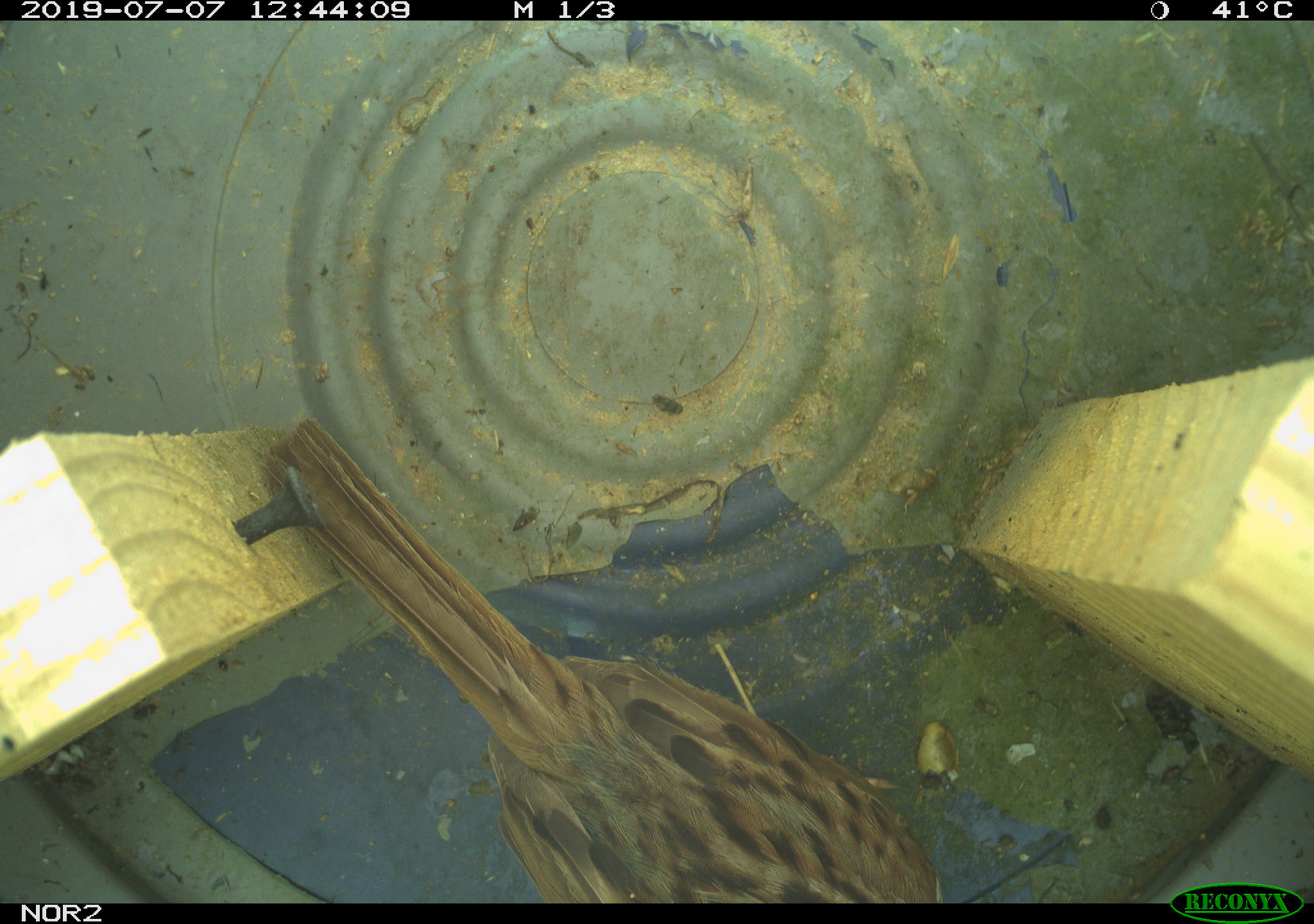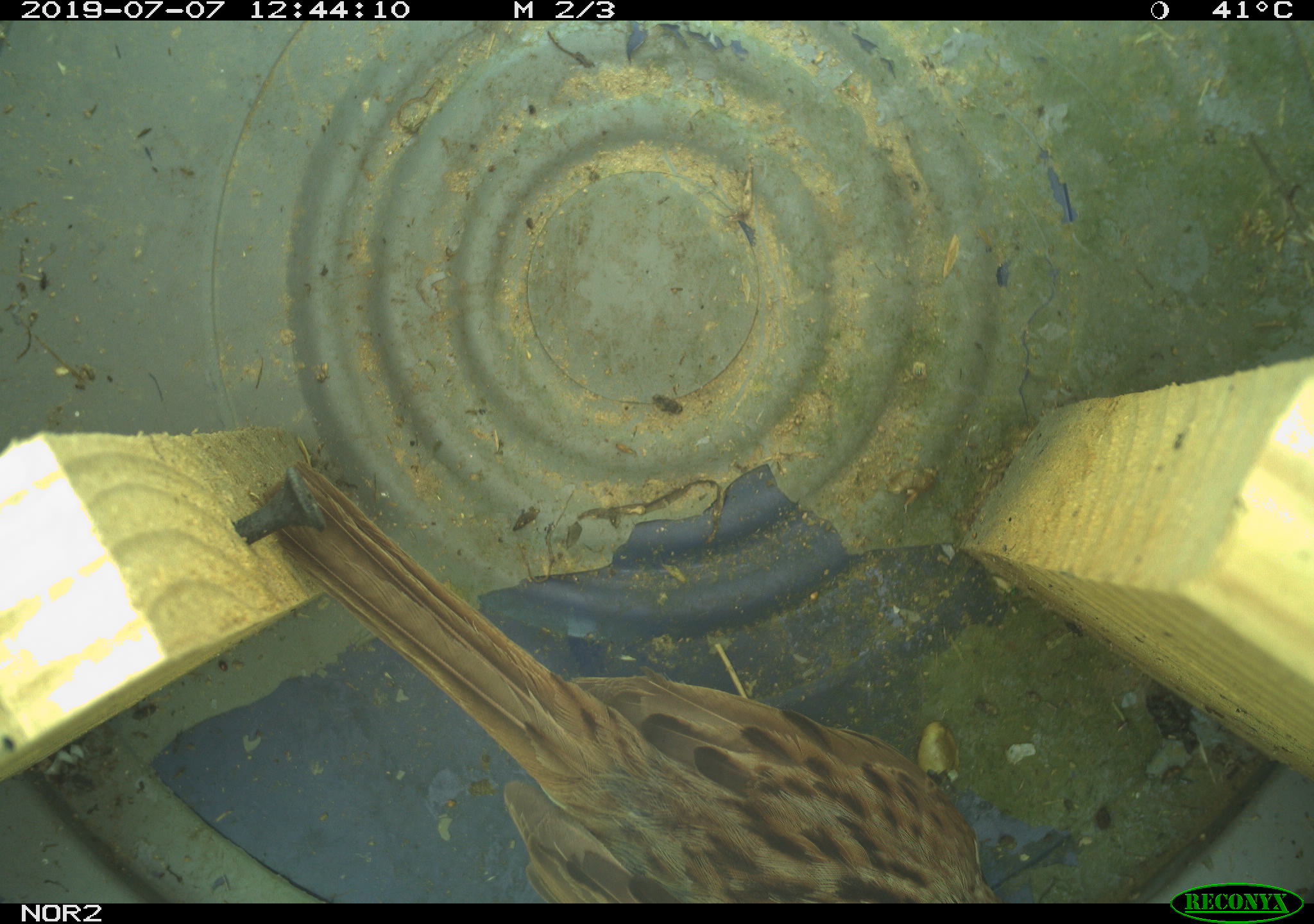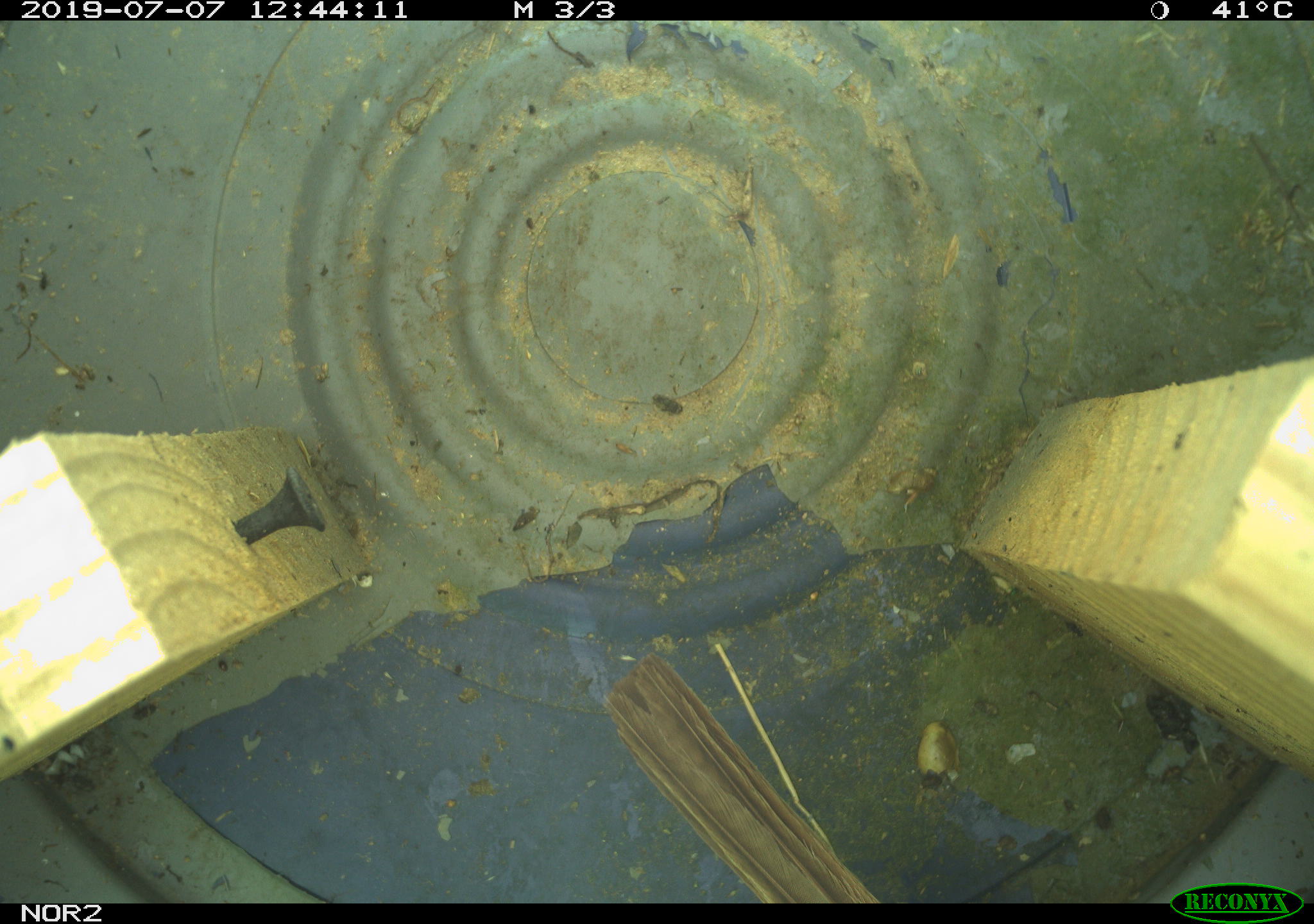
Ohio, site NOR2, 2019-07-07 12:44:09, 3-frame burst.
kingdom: Animalia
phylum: Chordata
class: Aves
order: Passeriformes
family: Passerellidae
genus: Melospiza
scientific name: Melospiza melodia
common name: song sparrow